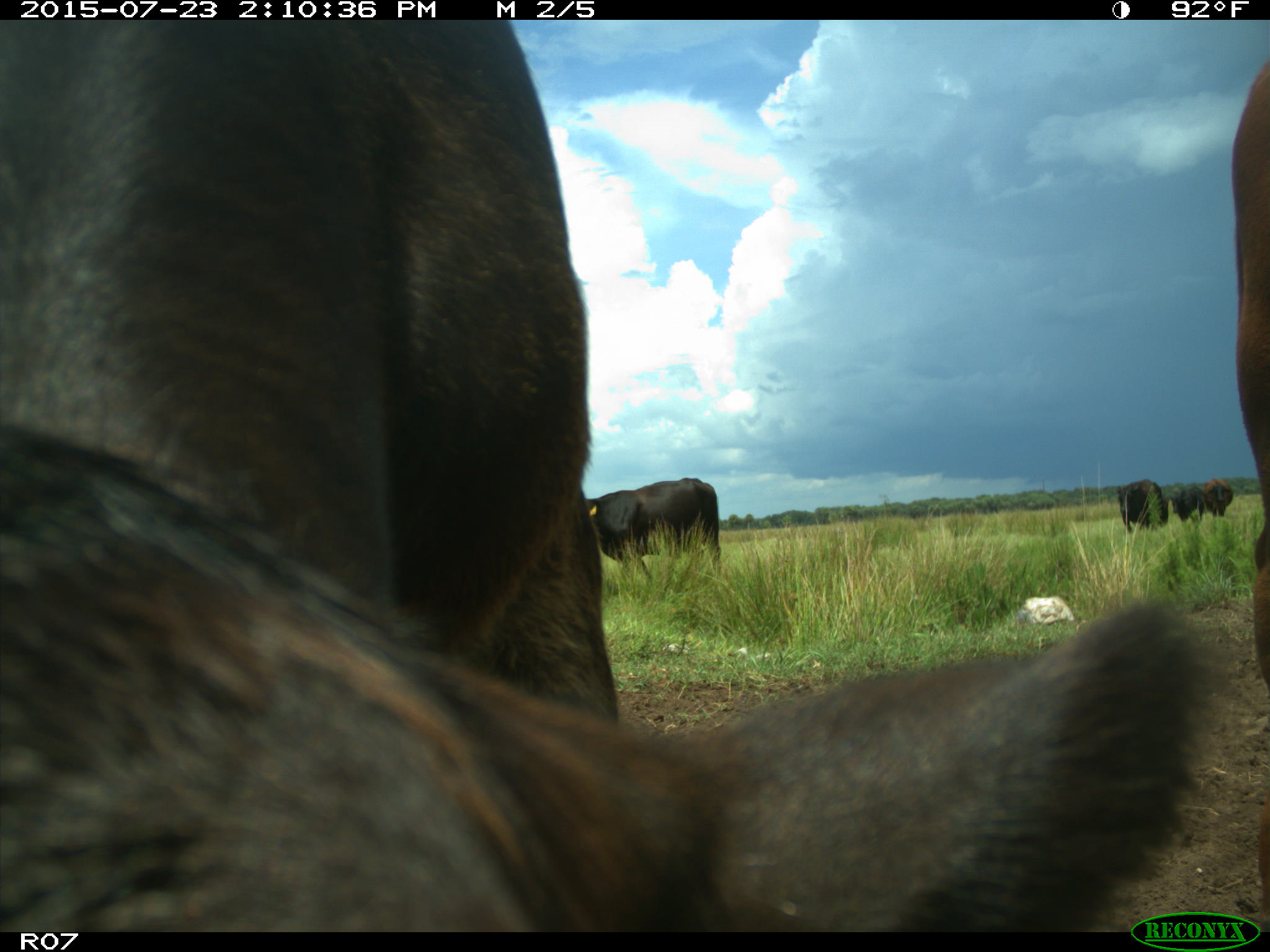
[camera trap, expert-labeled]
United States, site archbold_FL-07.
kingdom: Animalia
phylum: Chordata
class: Mammalia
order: Artiodactyla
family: Bovidae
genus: Bos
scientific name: Bos taurus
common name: domestic cow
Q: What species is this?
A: Bos taurus (domestic cow).